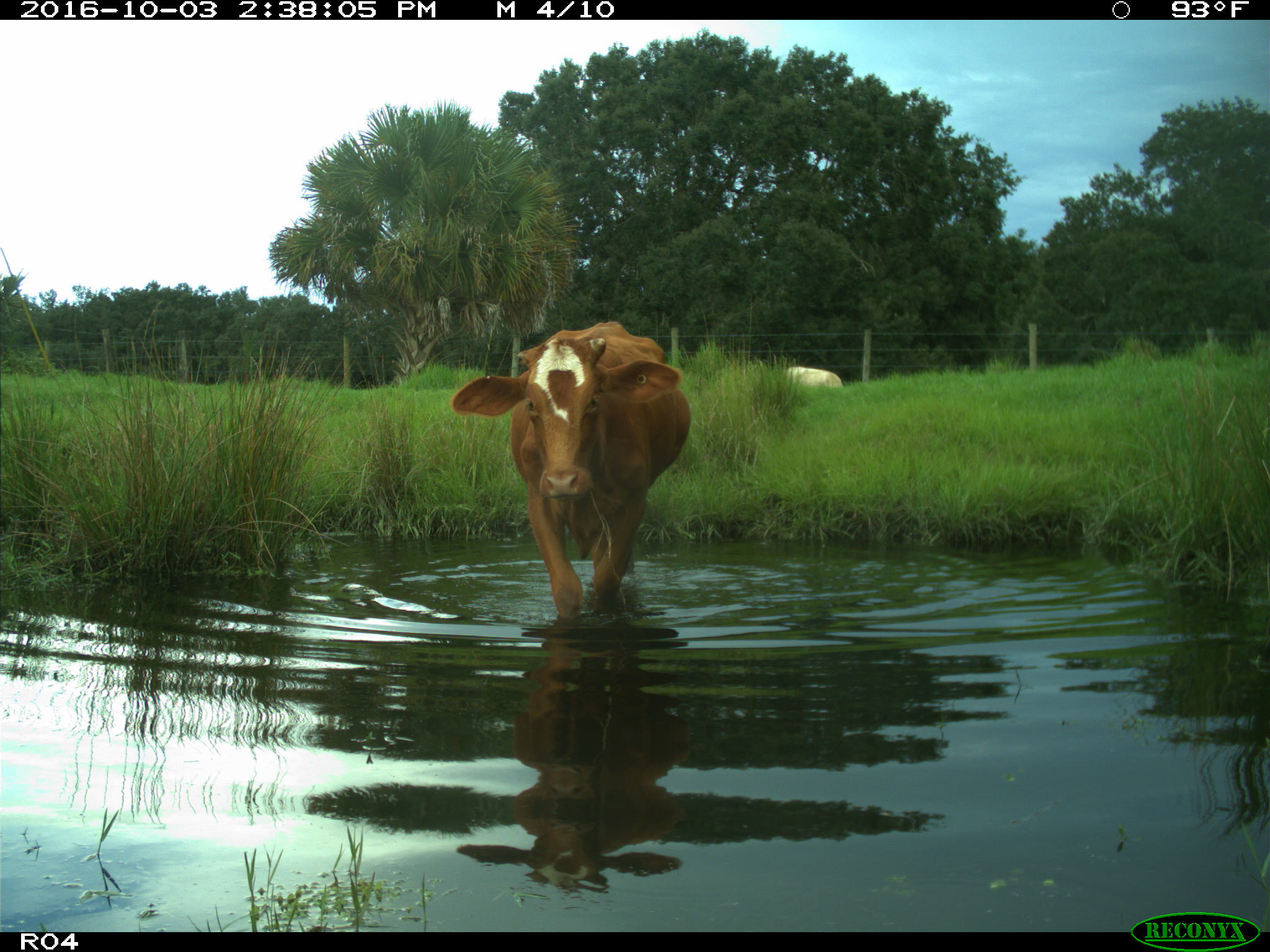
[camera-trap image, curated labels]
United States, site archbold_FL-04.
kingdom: Animalia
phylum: Chordata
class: Mammalia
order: Artiodactyla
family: Bovidae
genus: Bos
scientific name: Bos taurus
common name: domestic cow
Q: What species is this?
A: Bos taurus (domestic cow).